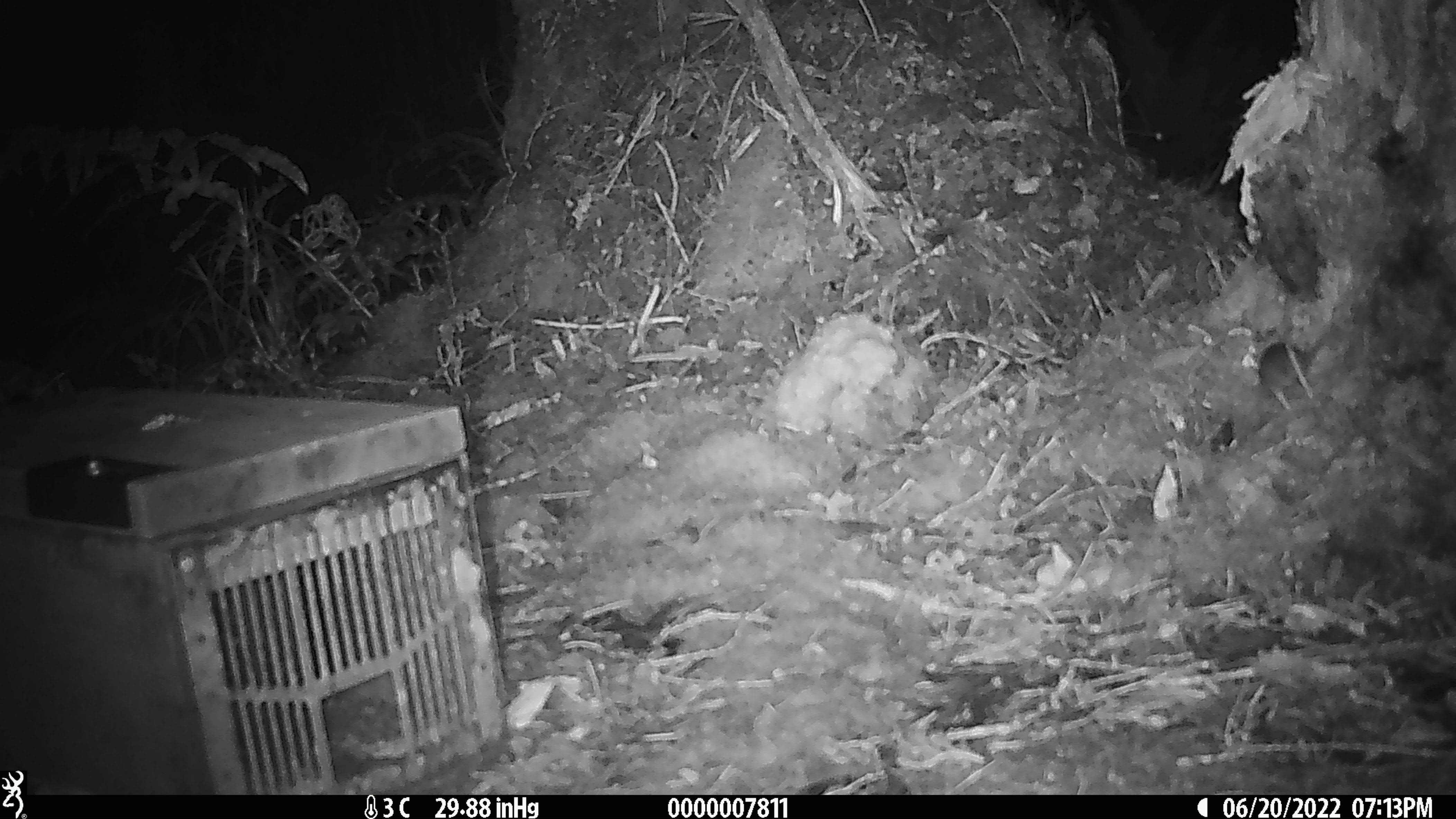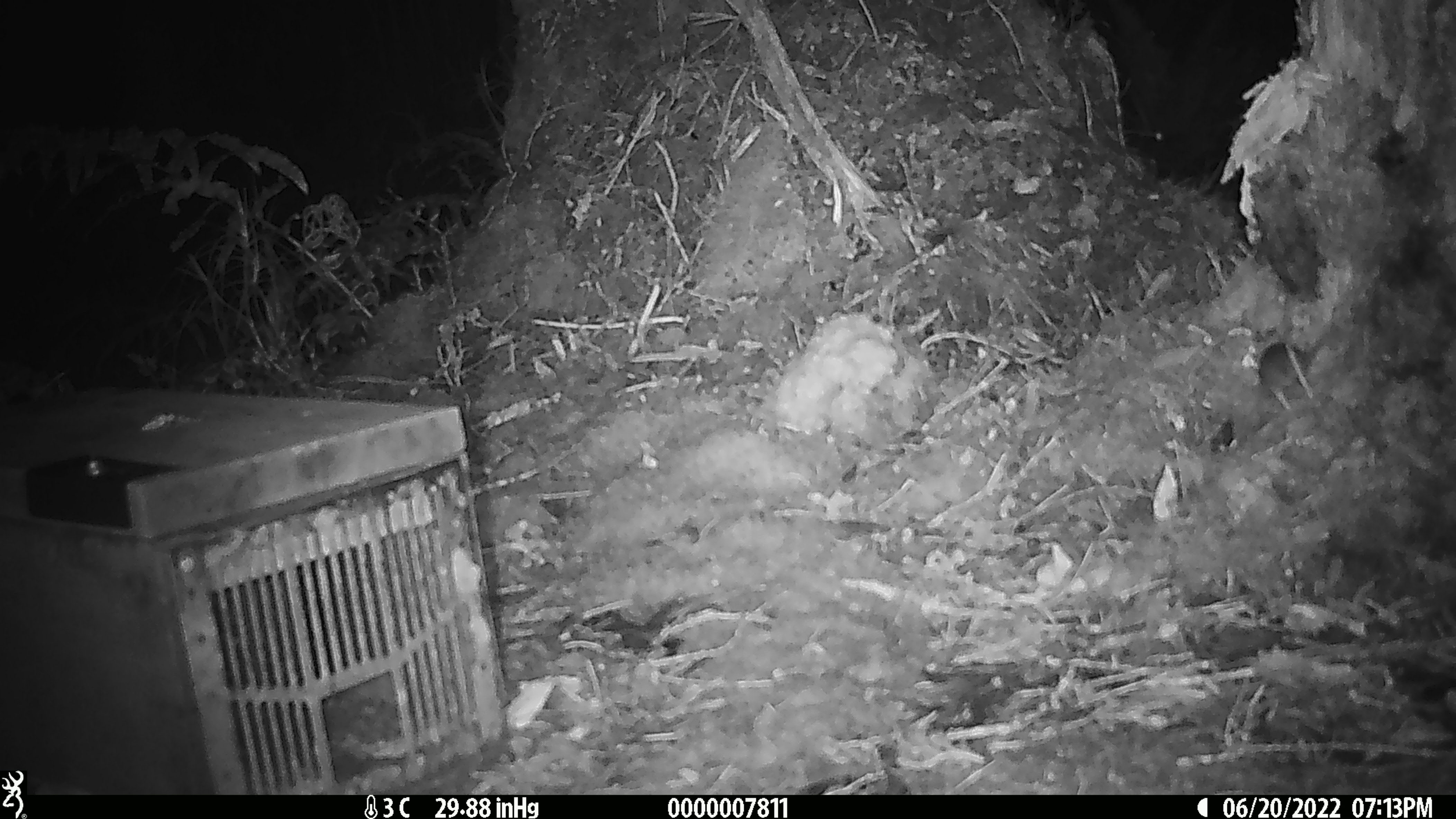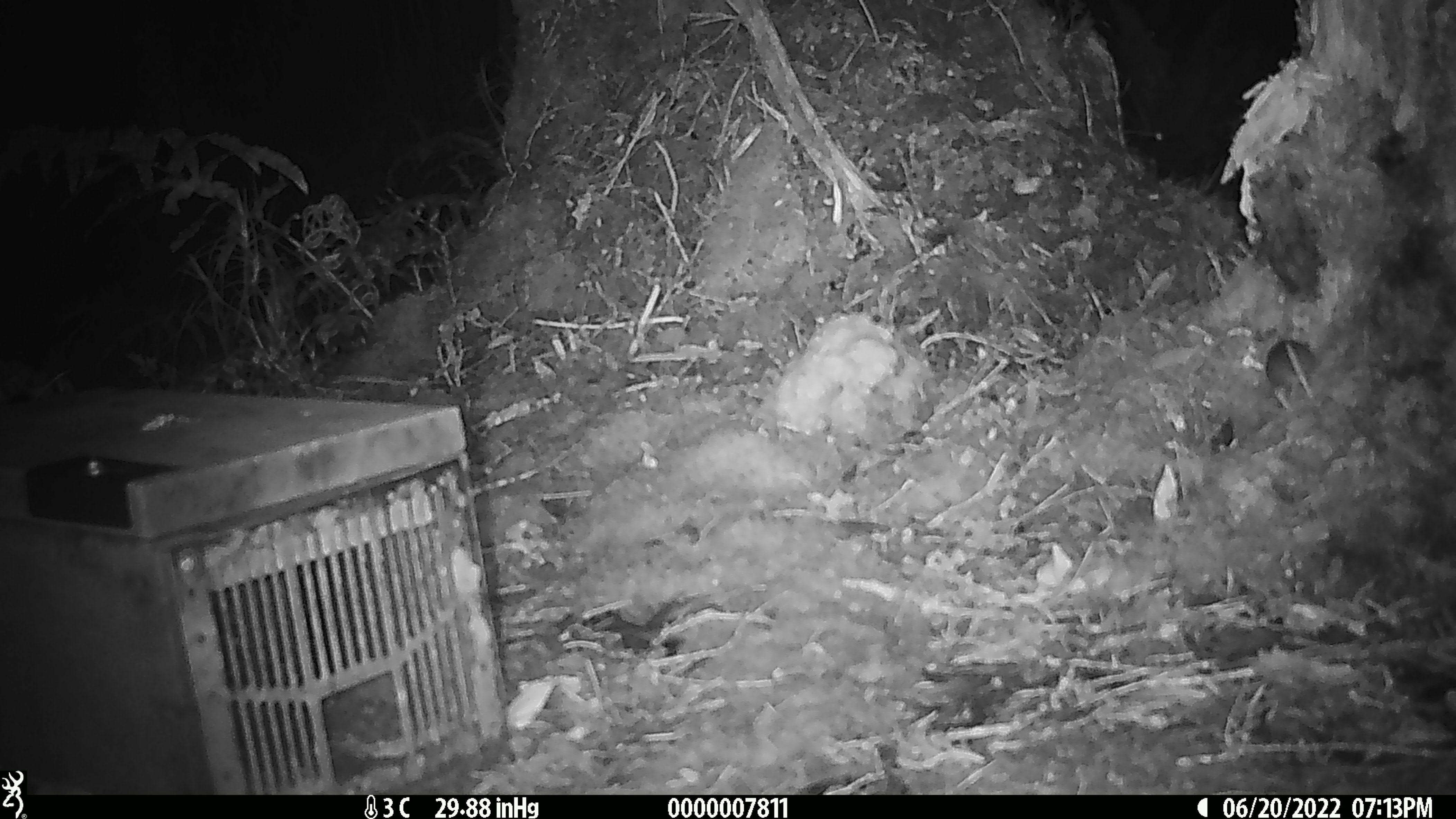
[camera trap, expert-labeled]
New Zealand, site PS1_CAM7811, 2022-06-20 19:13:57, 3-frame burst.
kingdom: Animalia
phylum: Chordata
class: Mammalia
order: Rodentia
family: Muridae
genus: Mus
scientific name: Mus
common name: mouse